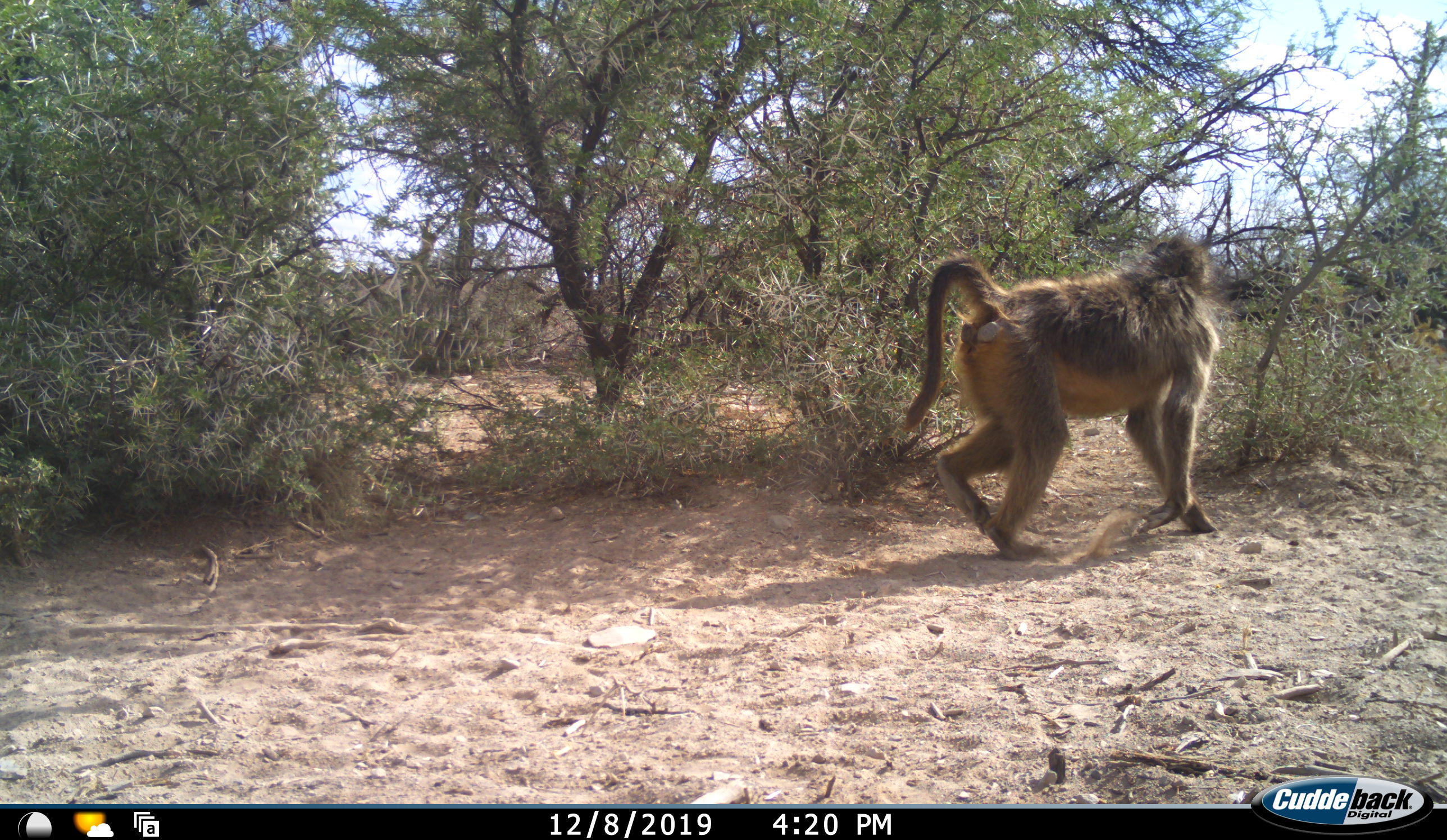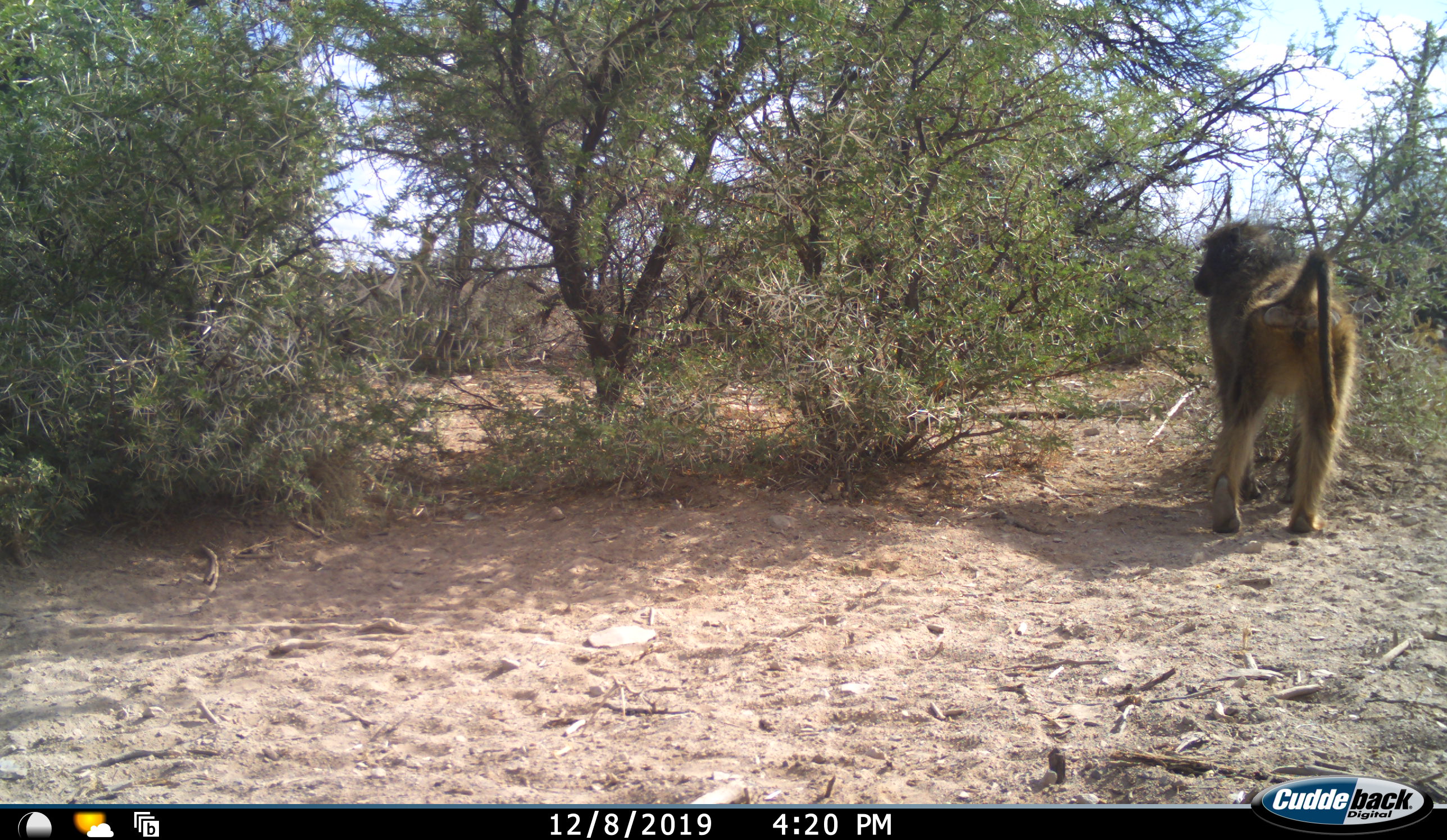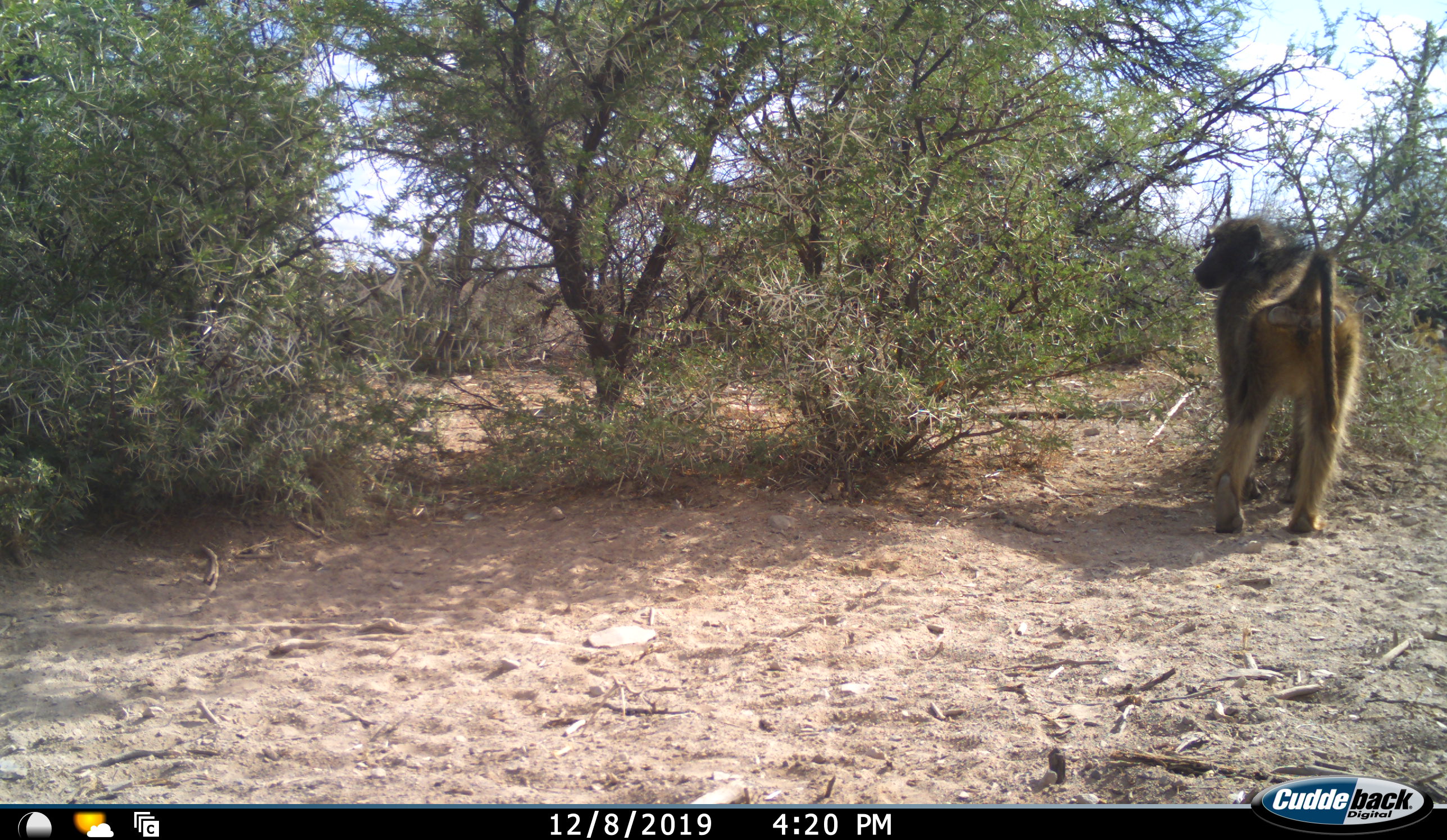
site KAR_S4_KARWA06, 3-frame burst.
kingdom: Animalia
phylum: Chordata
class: Mammalia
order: Primates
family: Cercopithecidae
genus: Papio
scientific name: Papio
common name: baboon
Baboon (Papio), count 1. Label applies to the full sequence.